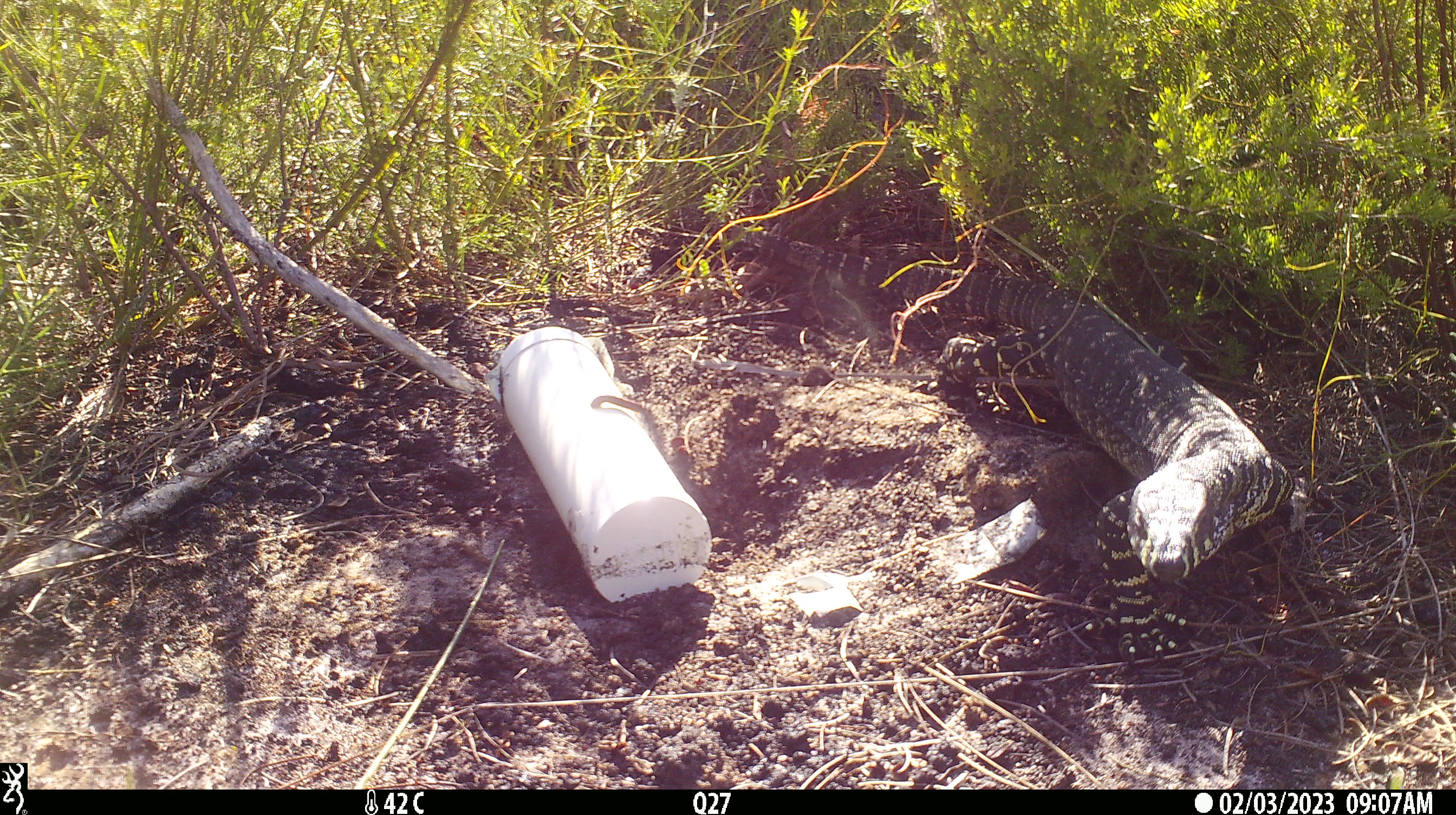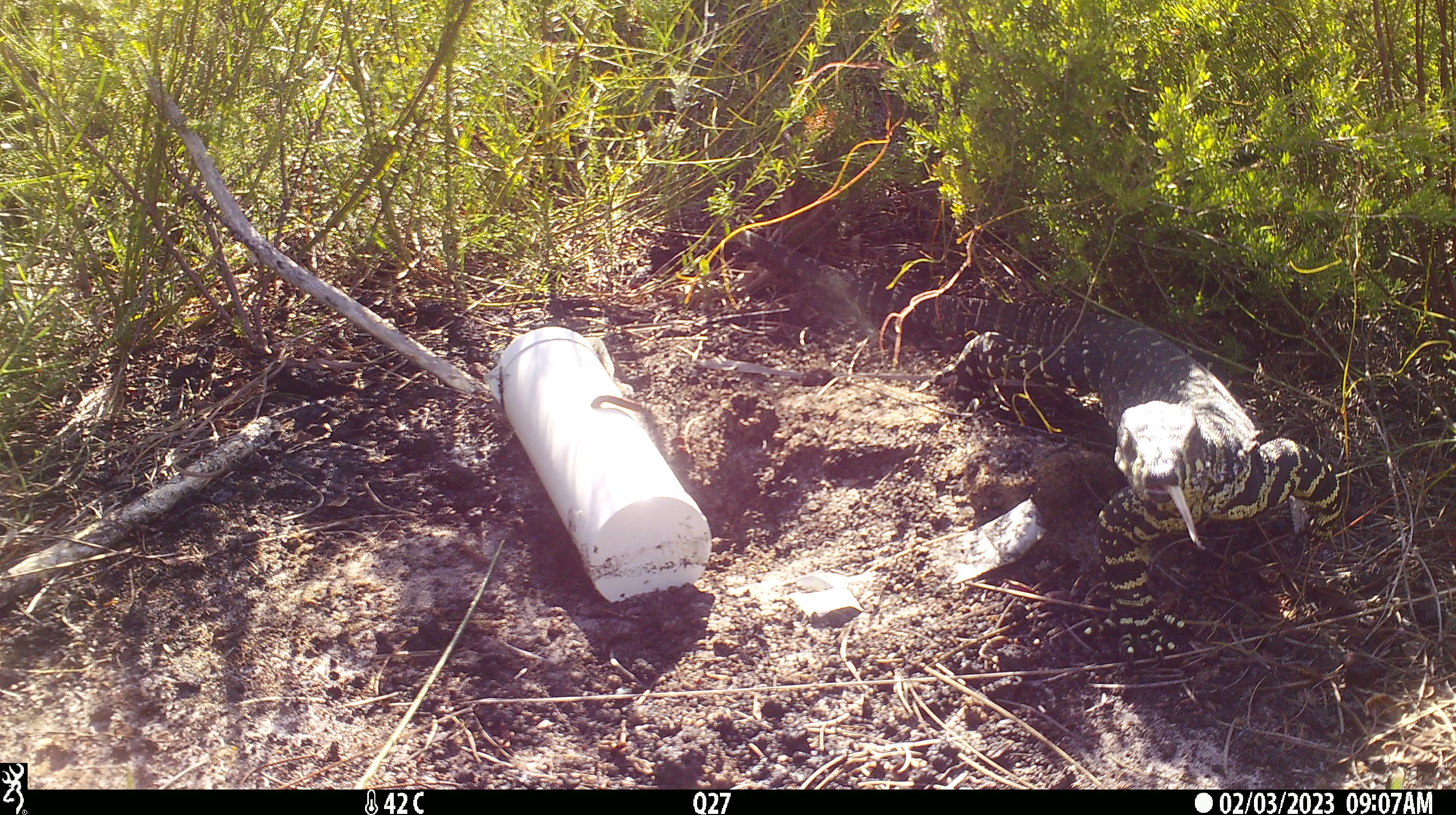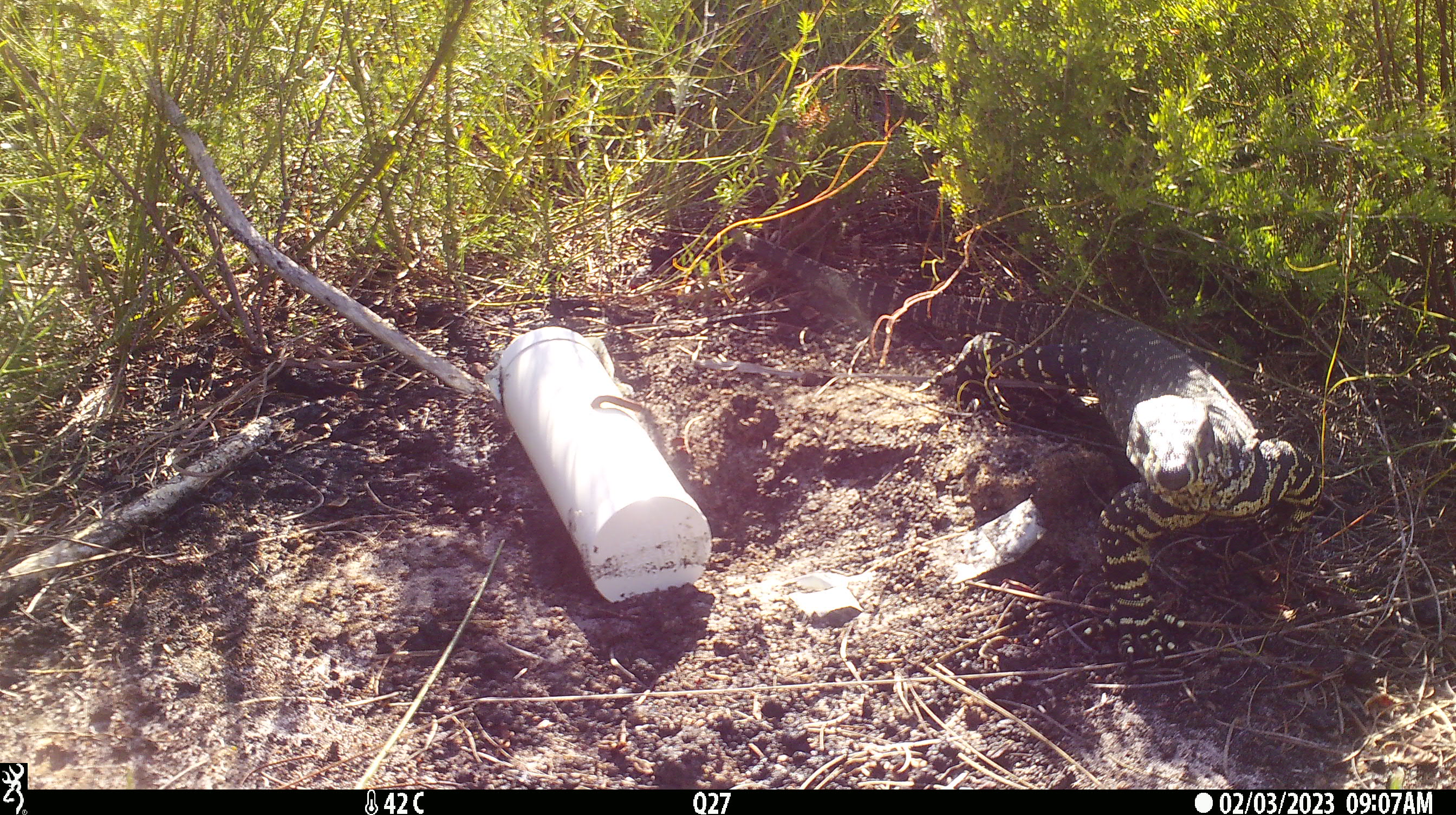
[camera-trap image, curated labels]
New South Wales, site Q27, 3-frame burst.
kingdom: Animalia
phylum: Chordata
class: Reptilia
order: Squamata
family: Varanidae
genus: Varanus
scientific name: Varanus varius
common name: lace monitor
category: goanna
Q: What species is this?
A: Goanna (lace monitor) (Varanus varius).